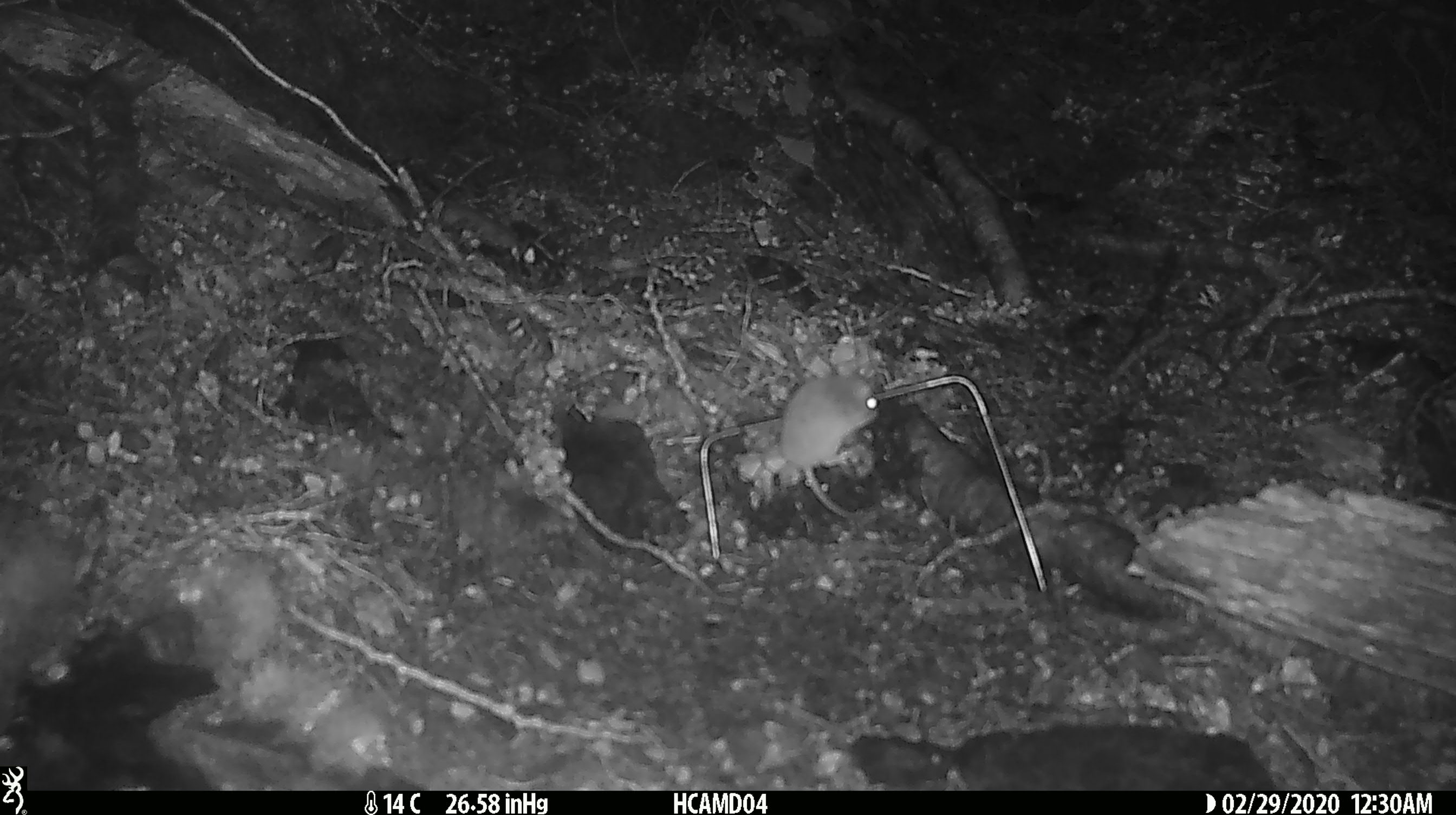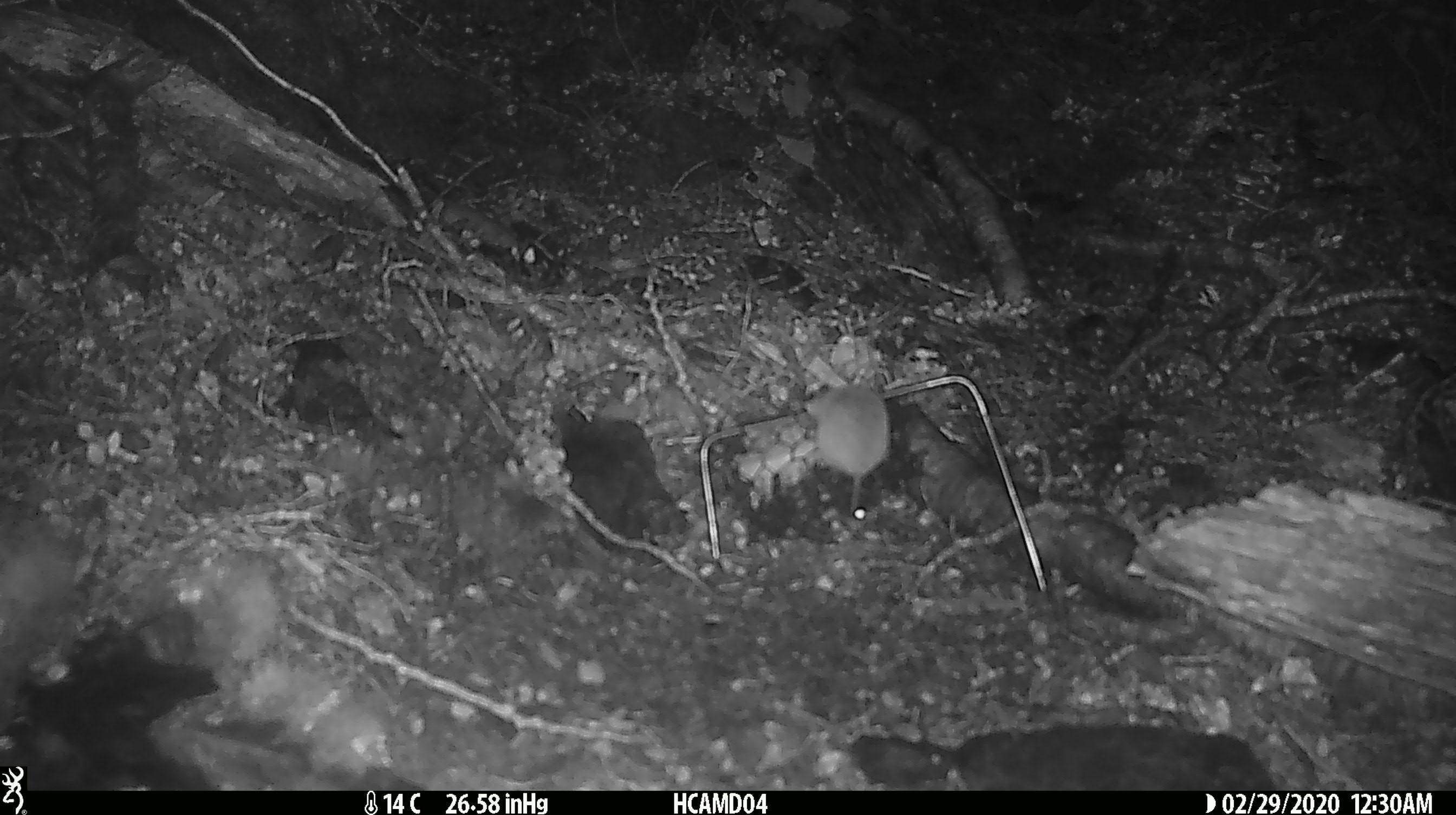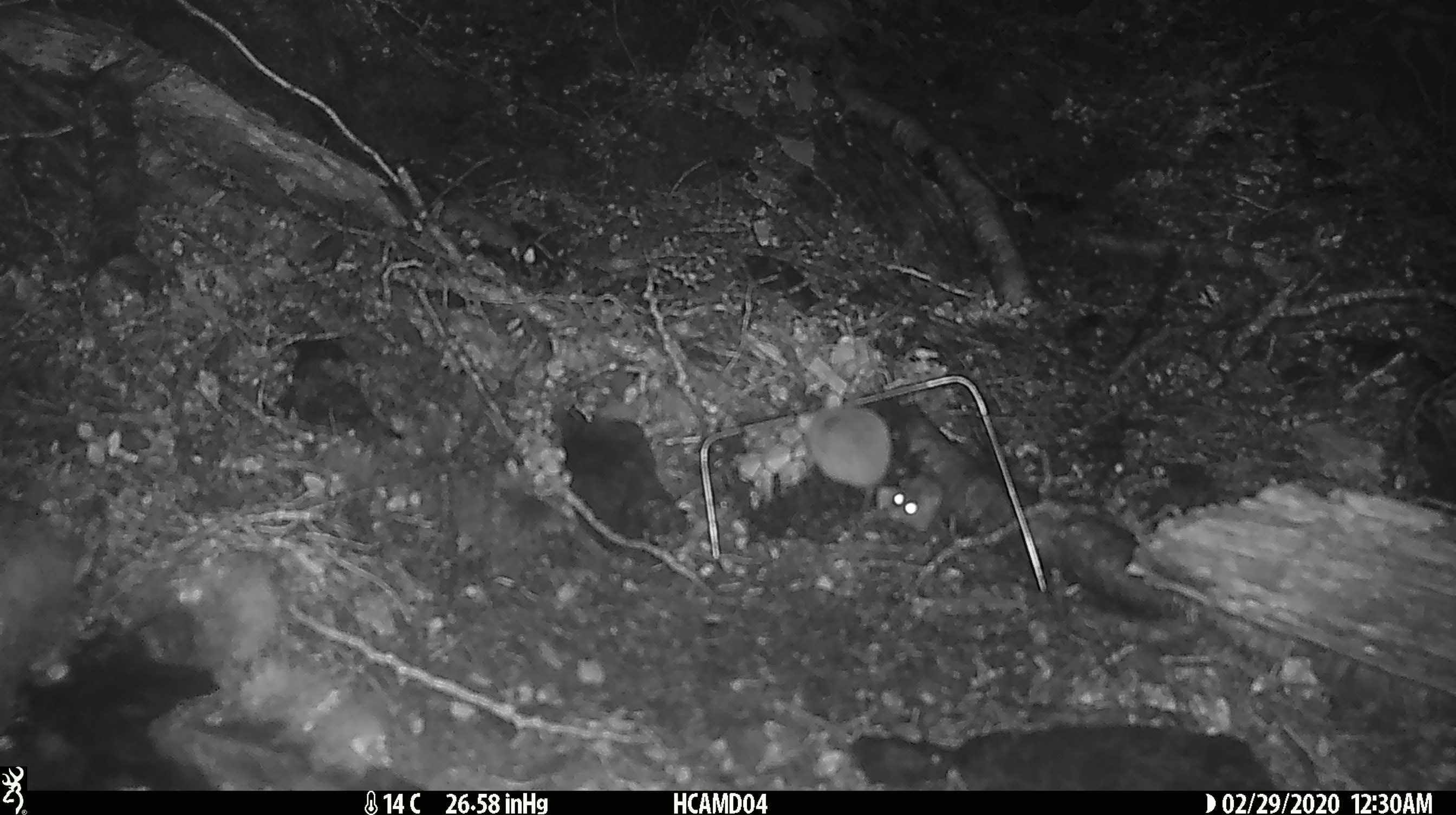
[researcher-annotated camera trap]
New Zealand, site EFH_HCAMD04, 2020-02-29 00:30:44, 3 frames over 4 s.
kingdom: Animalia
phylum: Chordata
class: Mammalia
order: Rodentia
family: Muridae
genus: Mus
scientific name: Mus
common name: mouse